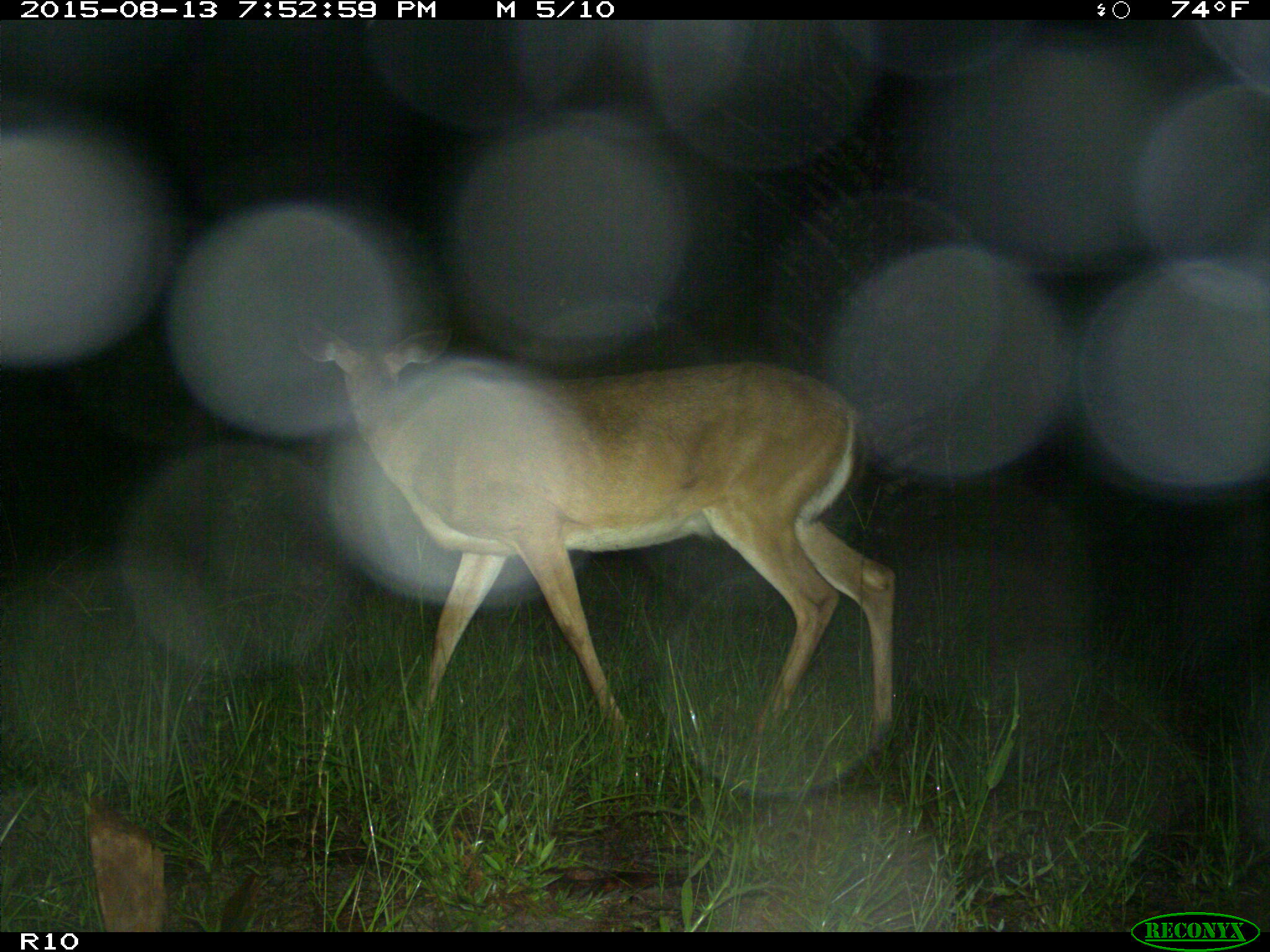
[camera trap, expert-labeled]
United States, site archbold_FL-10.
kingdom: Animalia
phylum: Chordata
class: Mammalia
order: Artiodactyla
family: Cervidae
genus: Odocoileus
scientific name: Odocoileus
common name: deer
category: unidentified deer